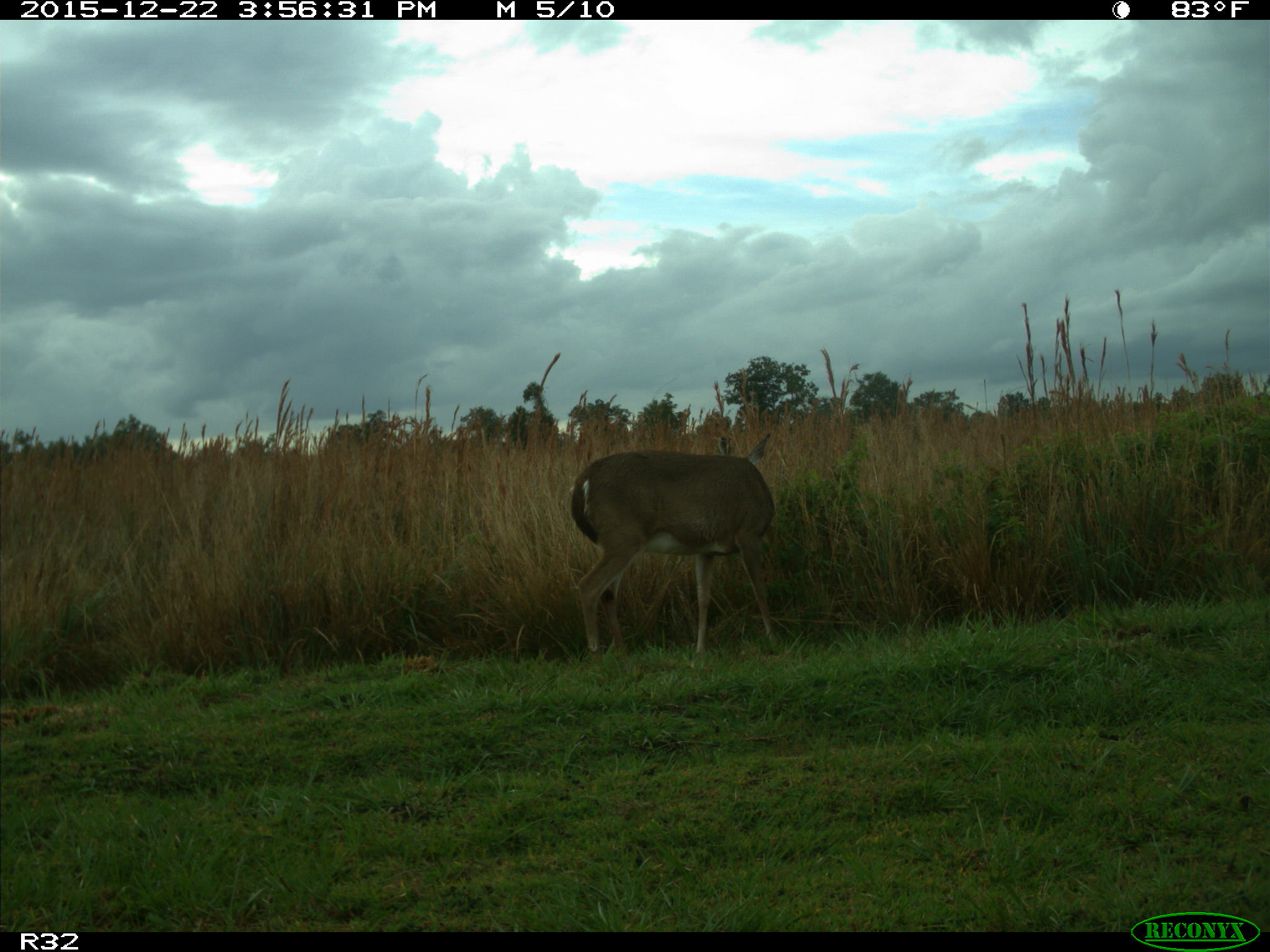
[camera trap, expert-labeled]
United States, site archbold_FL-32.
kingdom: Animalia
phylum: Chordata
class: Mammalia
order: Artiodactyla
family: Cervidae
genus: Odocoileus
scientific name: Odocoileus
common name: deer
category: unidentified deer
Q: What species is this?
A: Unidentified deer (deer) (Odocoileus).